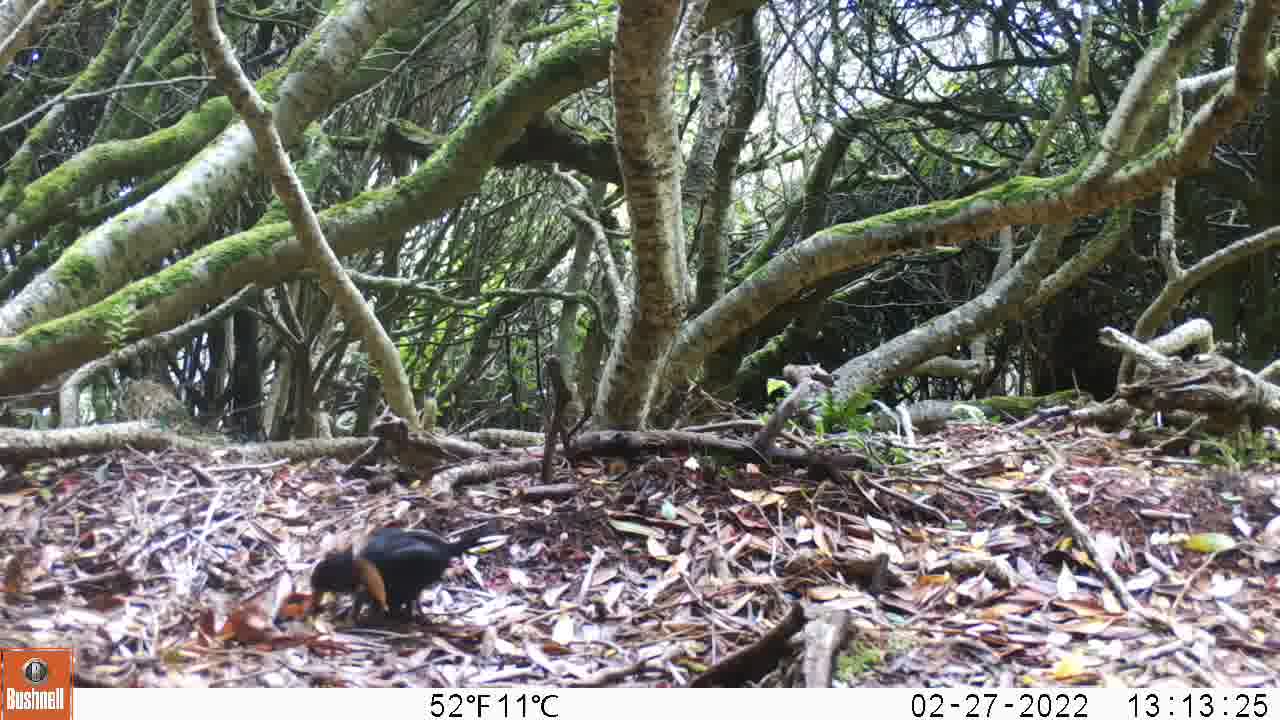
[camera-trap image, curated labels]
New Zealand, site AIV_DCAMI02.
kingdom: Animalia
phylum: Chordata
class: Aves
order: Passeriformes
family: Turdidae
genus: Turdus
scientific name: Turdus merula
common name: eurasian blackbird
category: blackbird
Blackbird (eurasian blackbird) (Turdus merula).